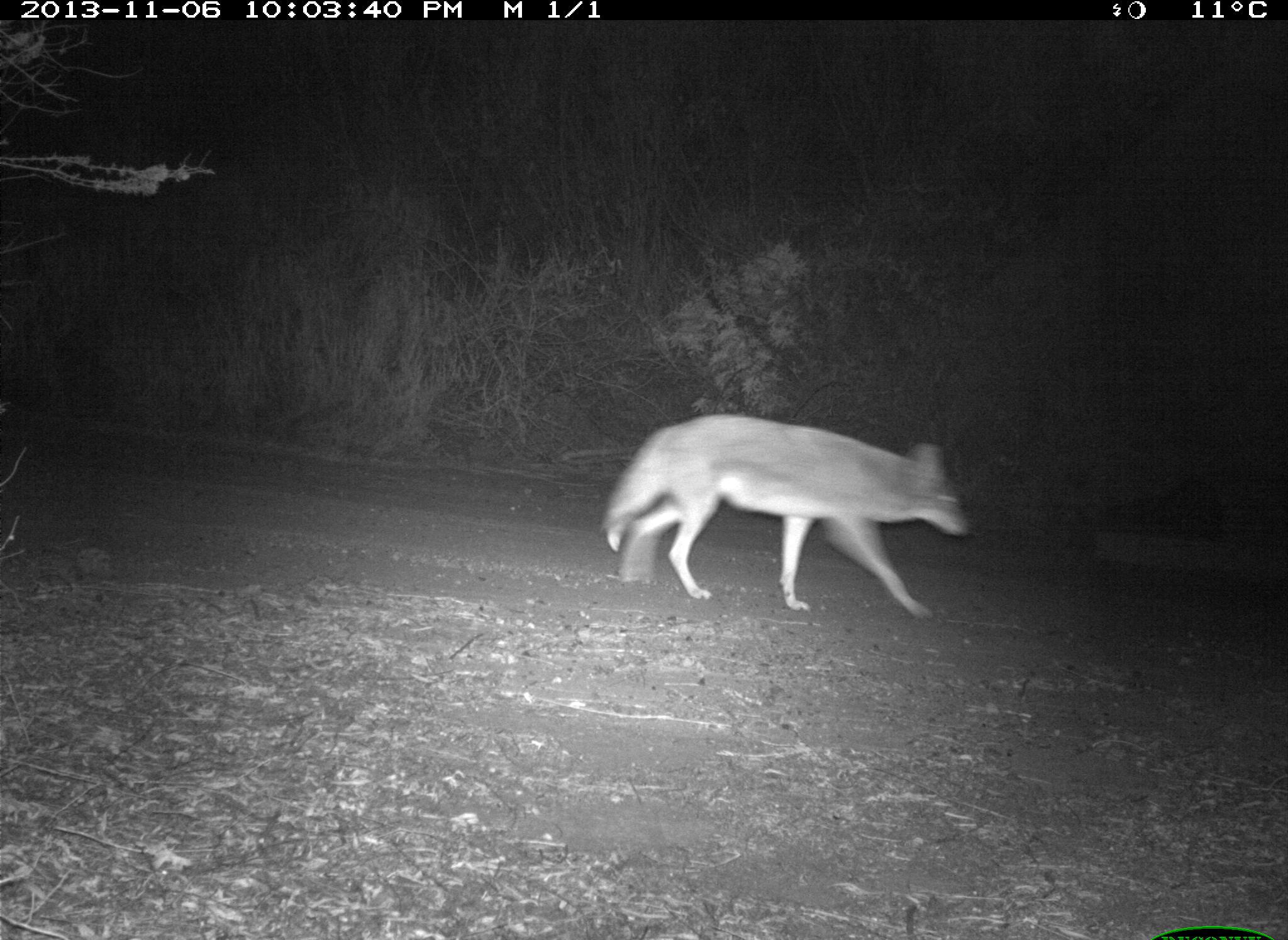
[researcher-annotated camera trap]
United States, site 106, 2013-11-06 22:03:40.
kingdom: Animalia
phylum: Chordata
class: Mammalia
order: Carnivora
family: Canidae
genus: Canis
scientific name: Canis latrans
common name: coyote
Coyote (Canis latrans).